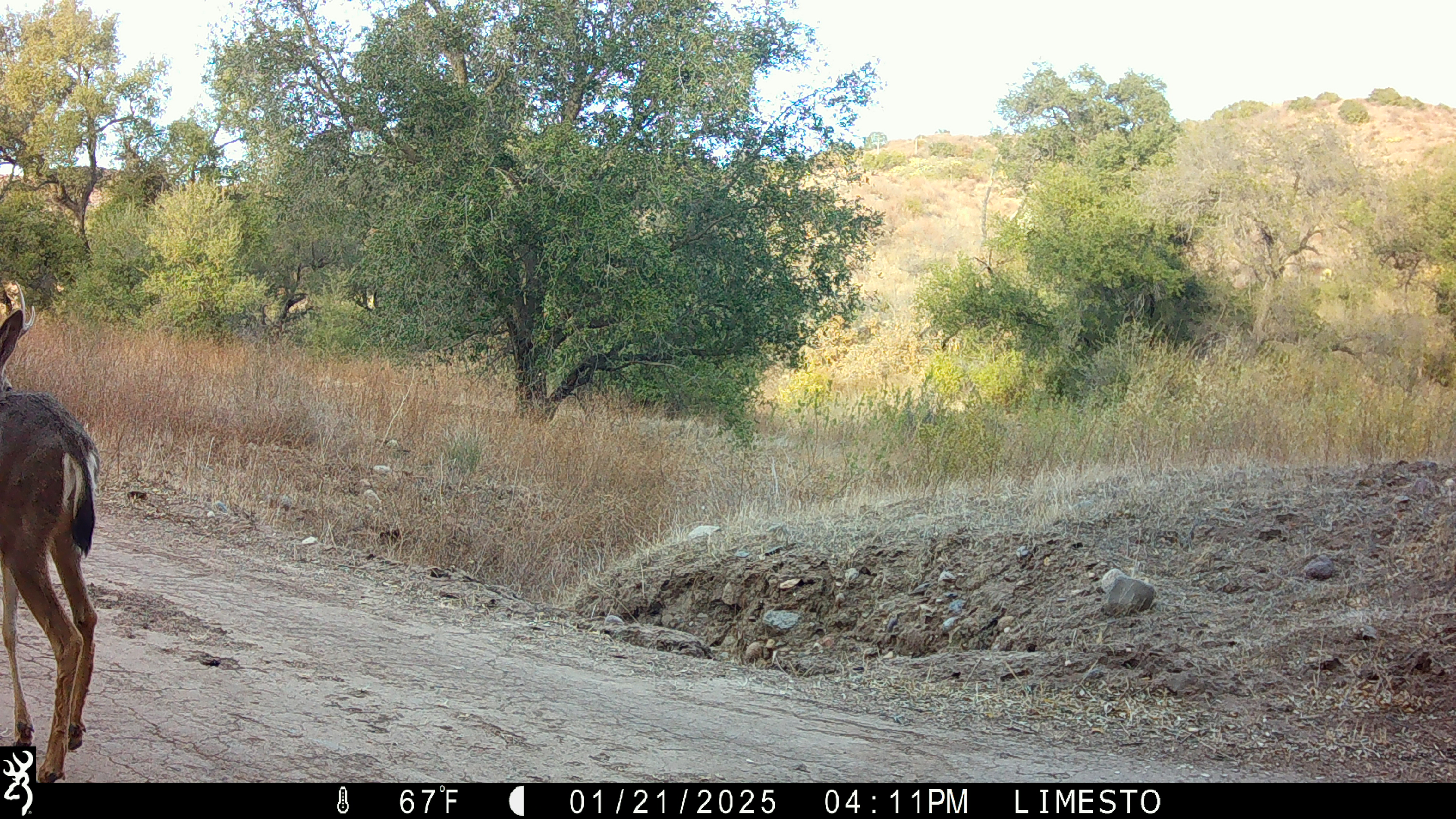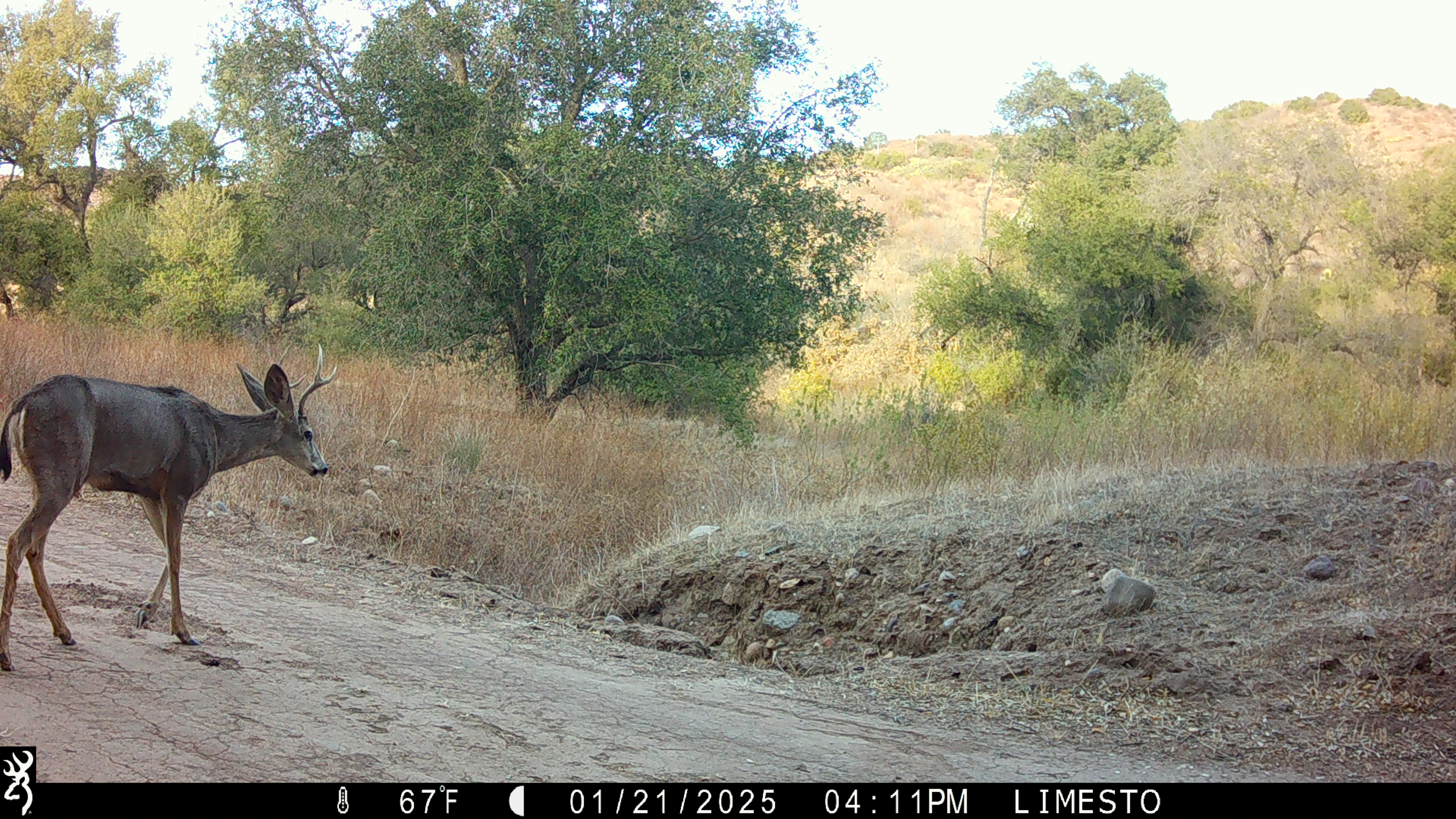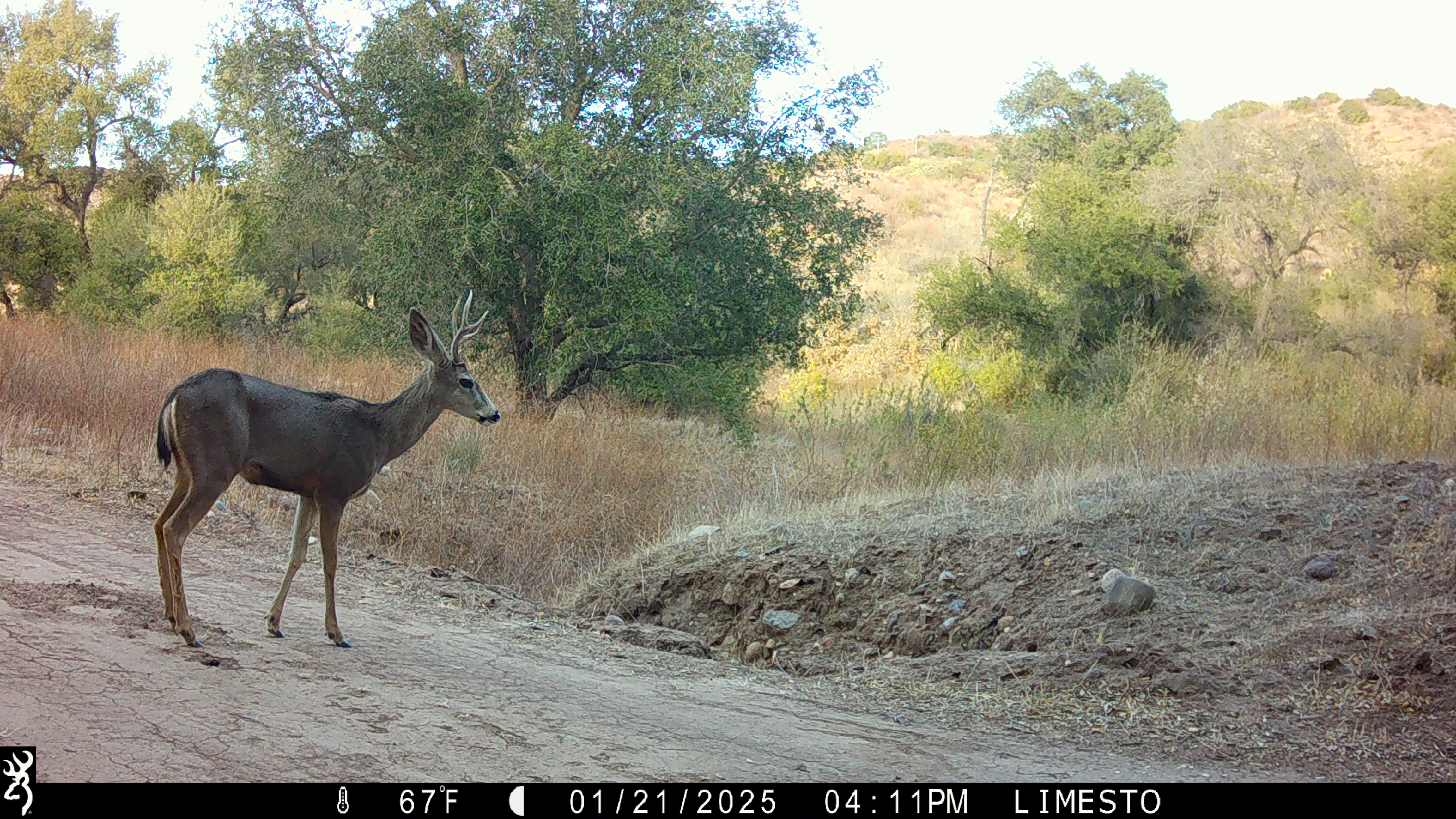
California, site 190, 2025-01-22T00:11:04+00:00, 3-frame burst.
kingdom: Animalia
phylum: Chordata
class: Mammalia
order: Artiodactyla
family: Cervidae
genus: Odocoileus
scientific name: Odocoileus hemionus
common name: mule deer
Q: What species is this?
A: Mule deer (Odocoileus hemionus).